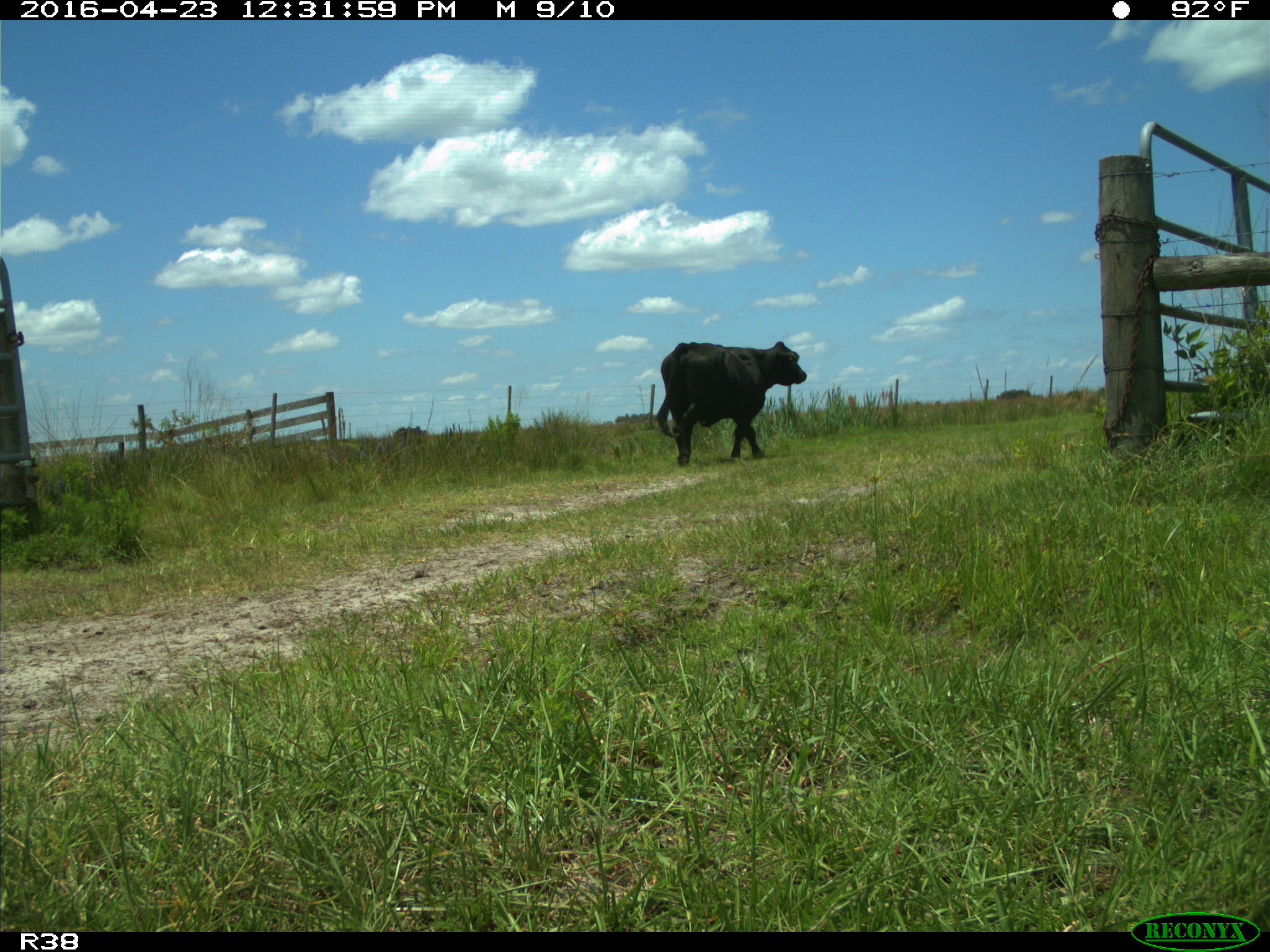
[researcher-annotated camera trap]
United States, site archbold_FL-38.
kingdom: Animalia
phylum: Chordata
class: Mammalia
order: Artiodactyla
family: Bovidae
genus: Bos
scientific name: Bos taurus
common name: domestic cow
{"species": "Bos taurus (domestic cow)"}